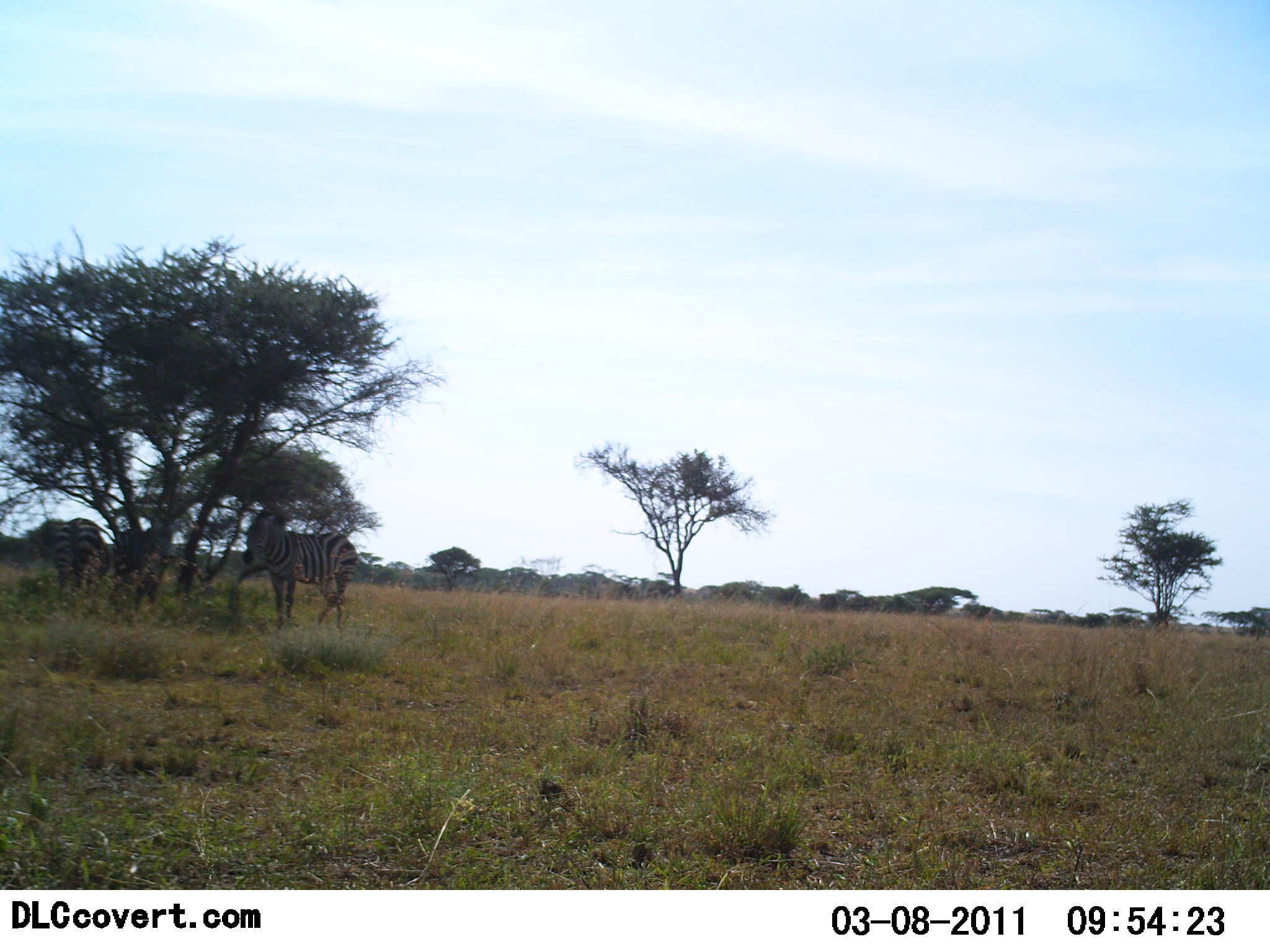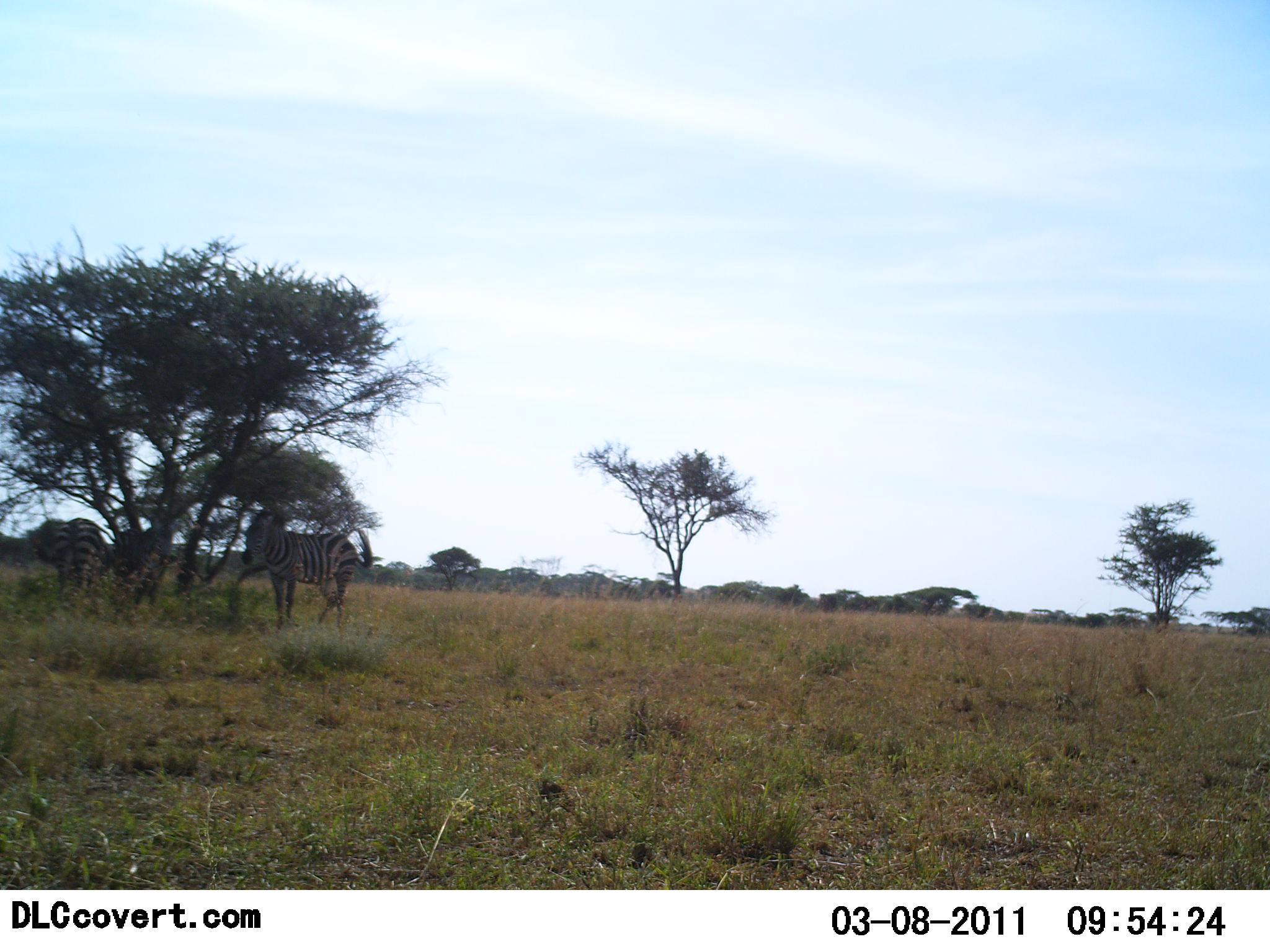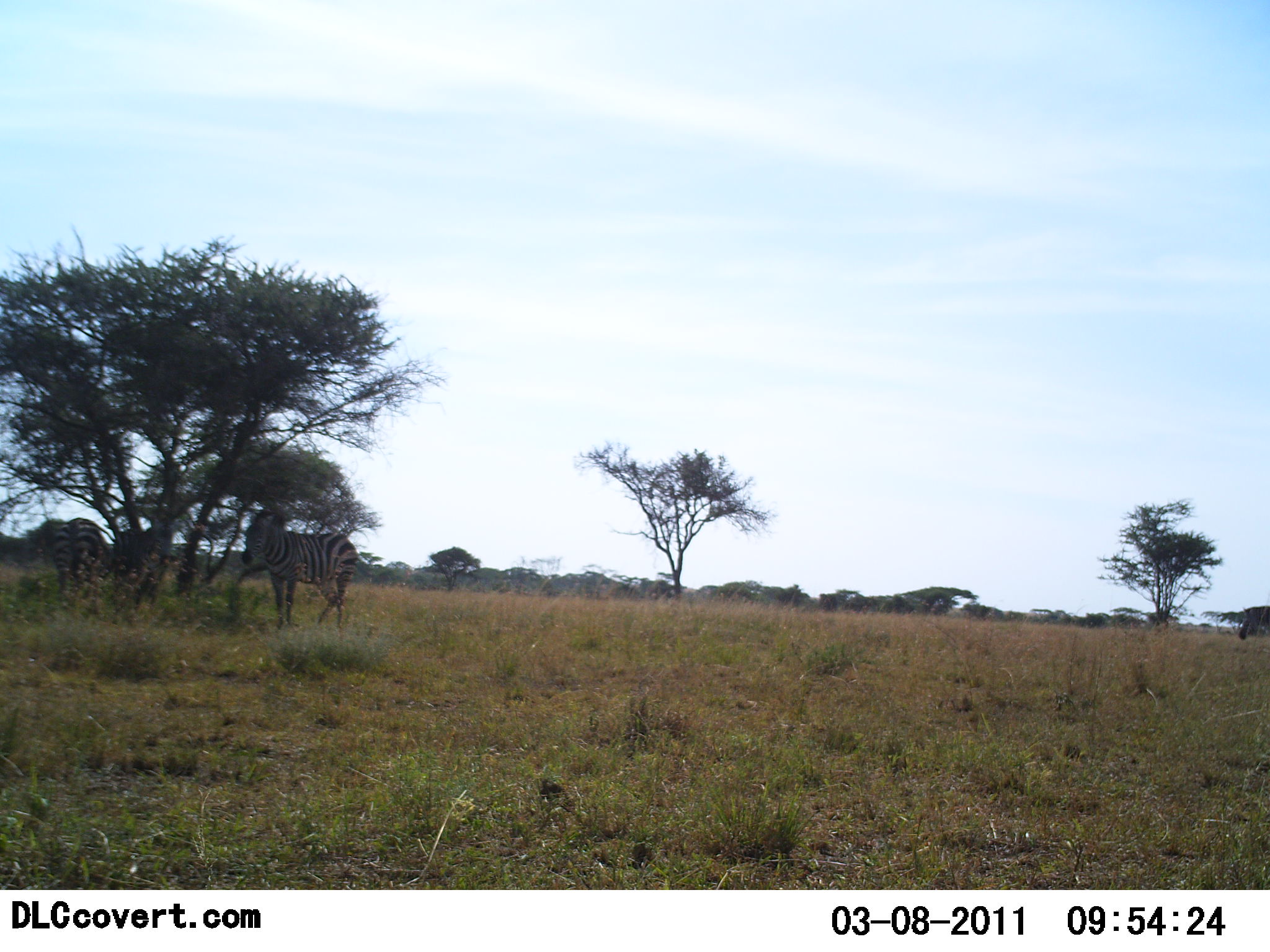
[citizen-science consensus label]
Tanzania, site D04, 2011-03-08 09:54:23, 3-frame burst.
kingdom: Animalia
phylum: Chordata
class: Mammalia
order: Perissodactyla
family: Equidae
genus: Equus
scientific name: Equus quagga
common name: plains zebra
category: zebra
Zebra (plains zebra) (Equus quagga), count 3. Behavior (volunteer vote fractions): standing 91%, resting 9%, moving 18%, interacting 0%. Young present (vote fraction): 0%. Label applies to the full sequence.